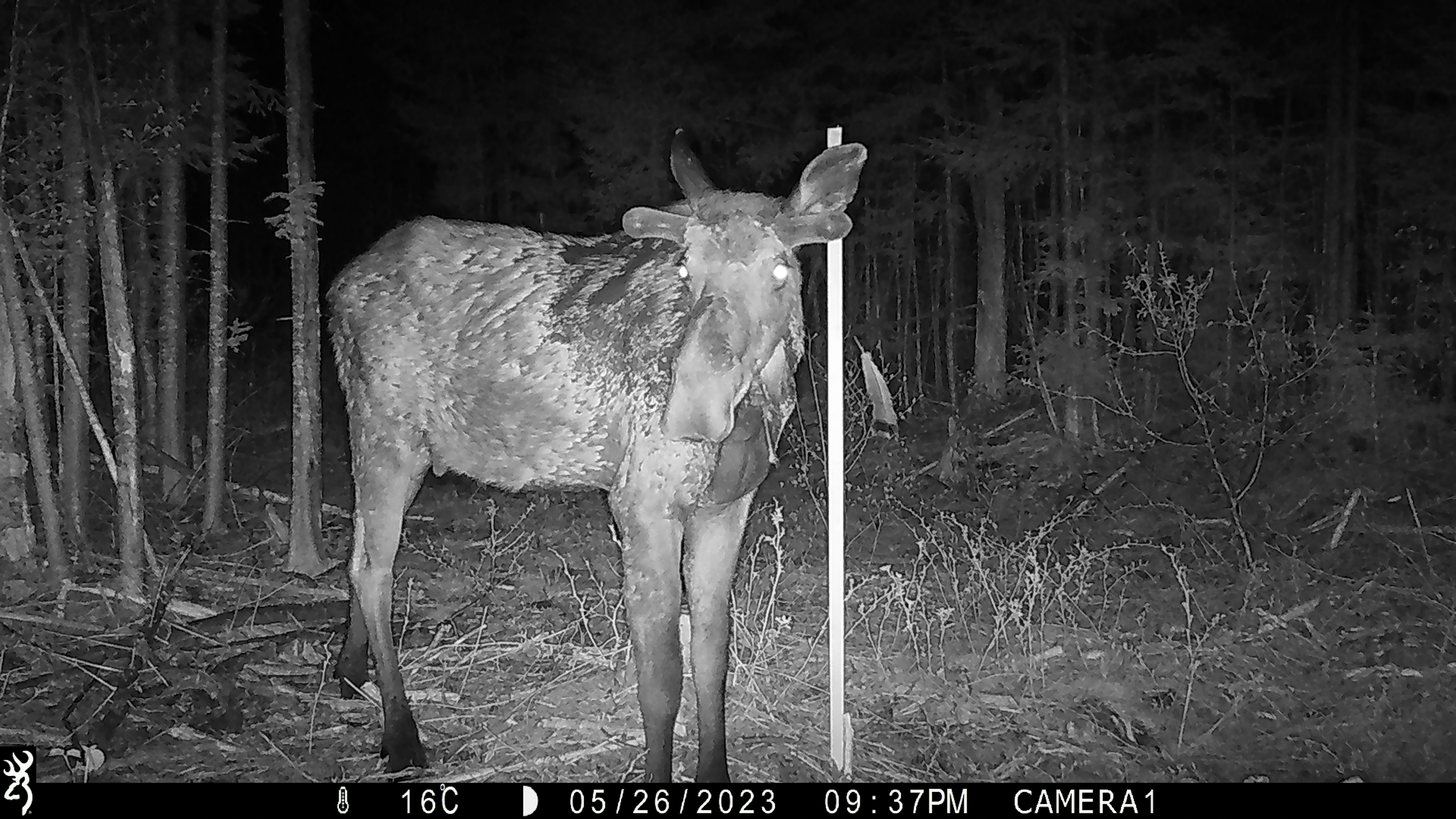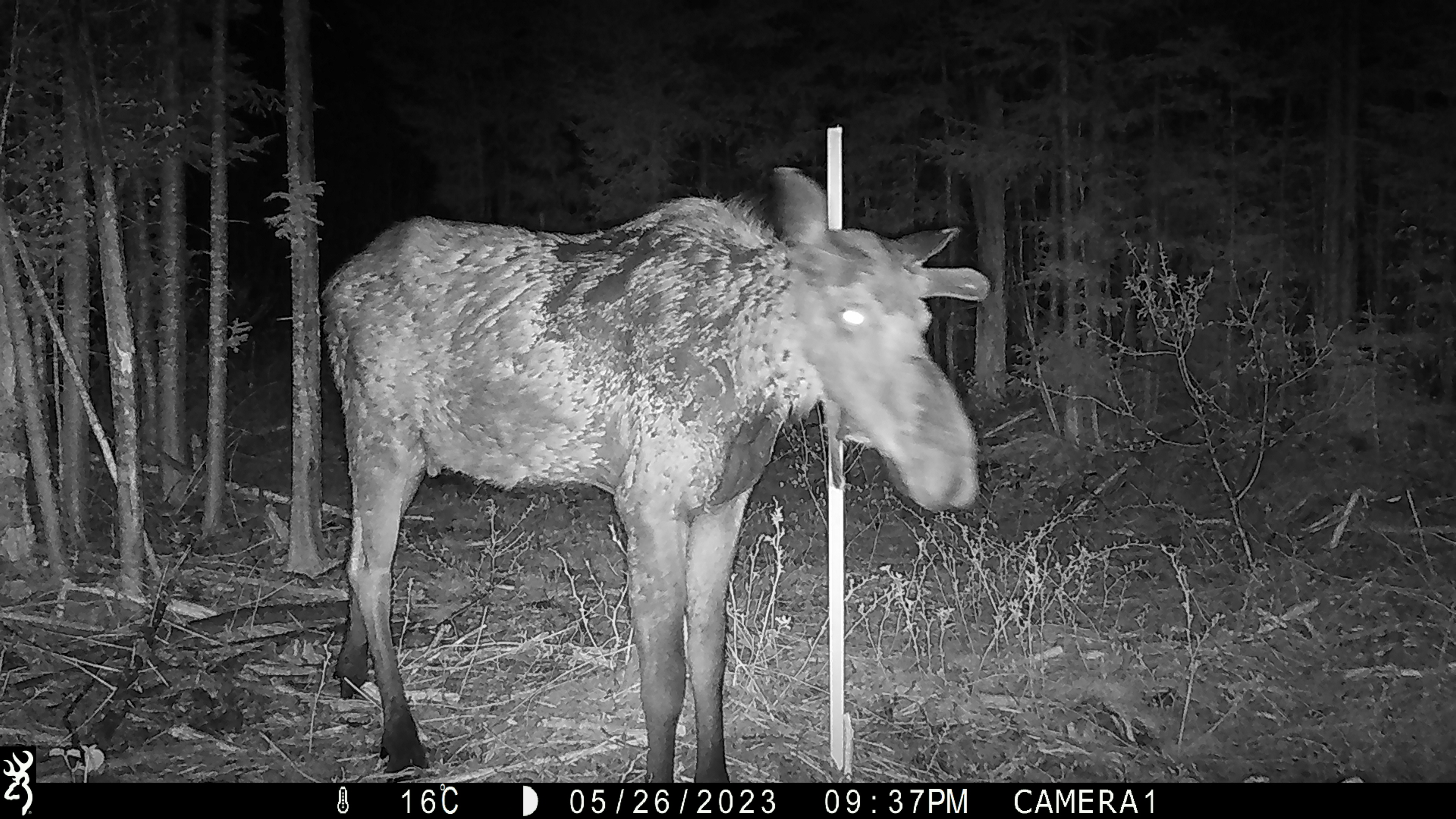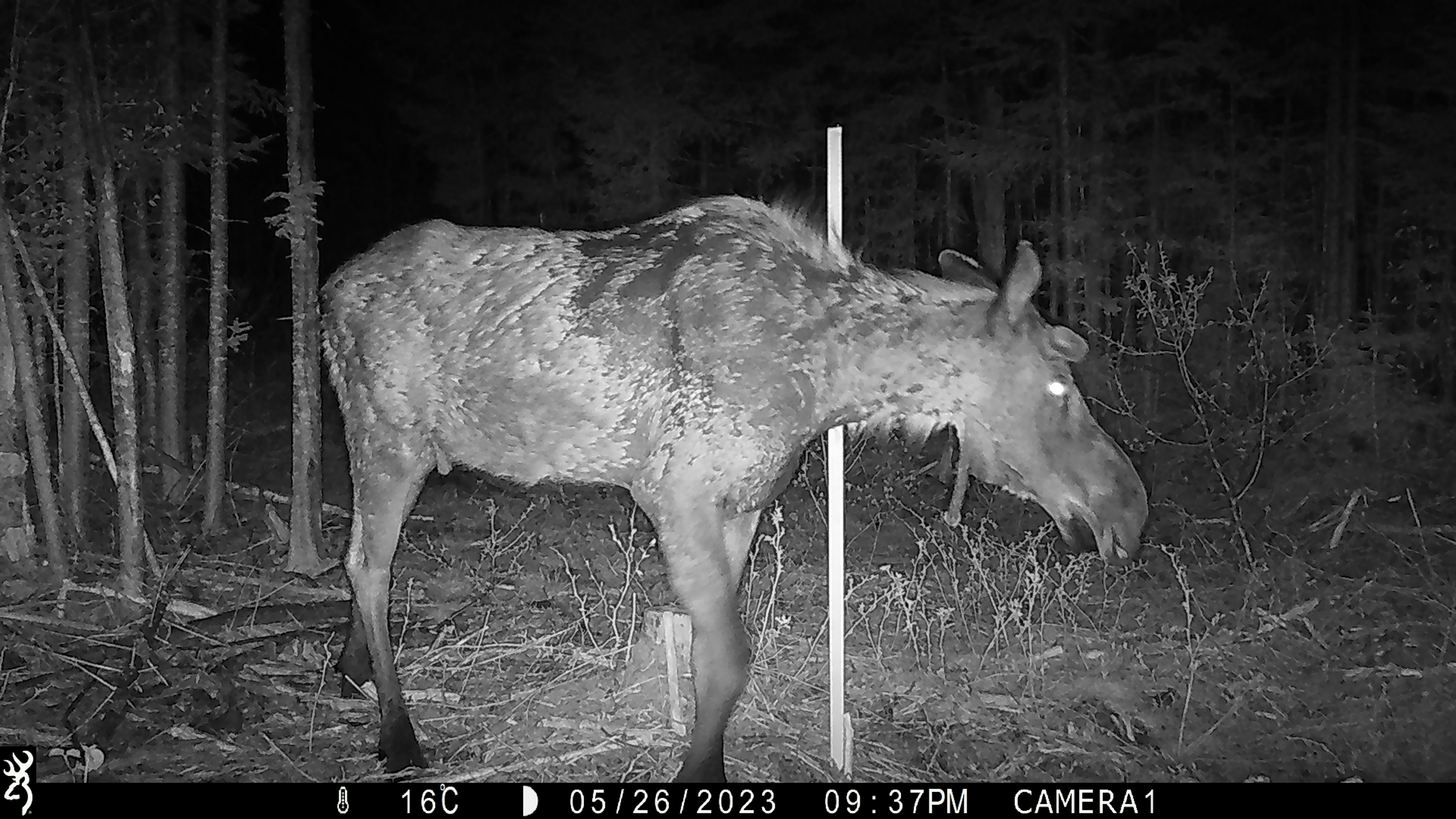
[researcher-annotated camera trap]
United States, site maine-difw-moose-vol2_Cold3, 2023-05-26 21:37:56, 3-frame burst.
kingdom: Animalia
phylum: Chordata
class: Mammalia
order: Artiodactyla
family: Cervidae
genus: Alces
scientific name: Alces alces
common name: moose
Moose (Alces alces).